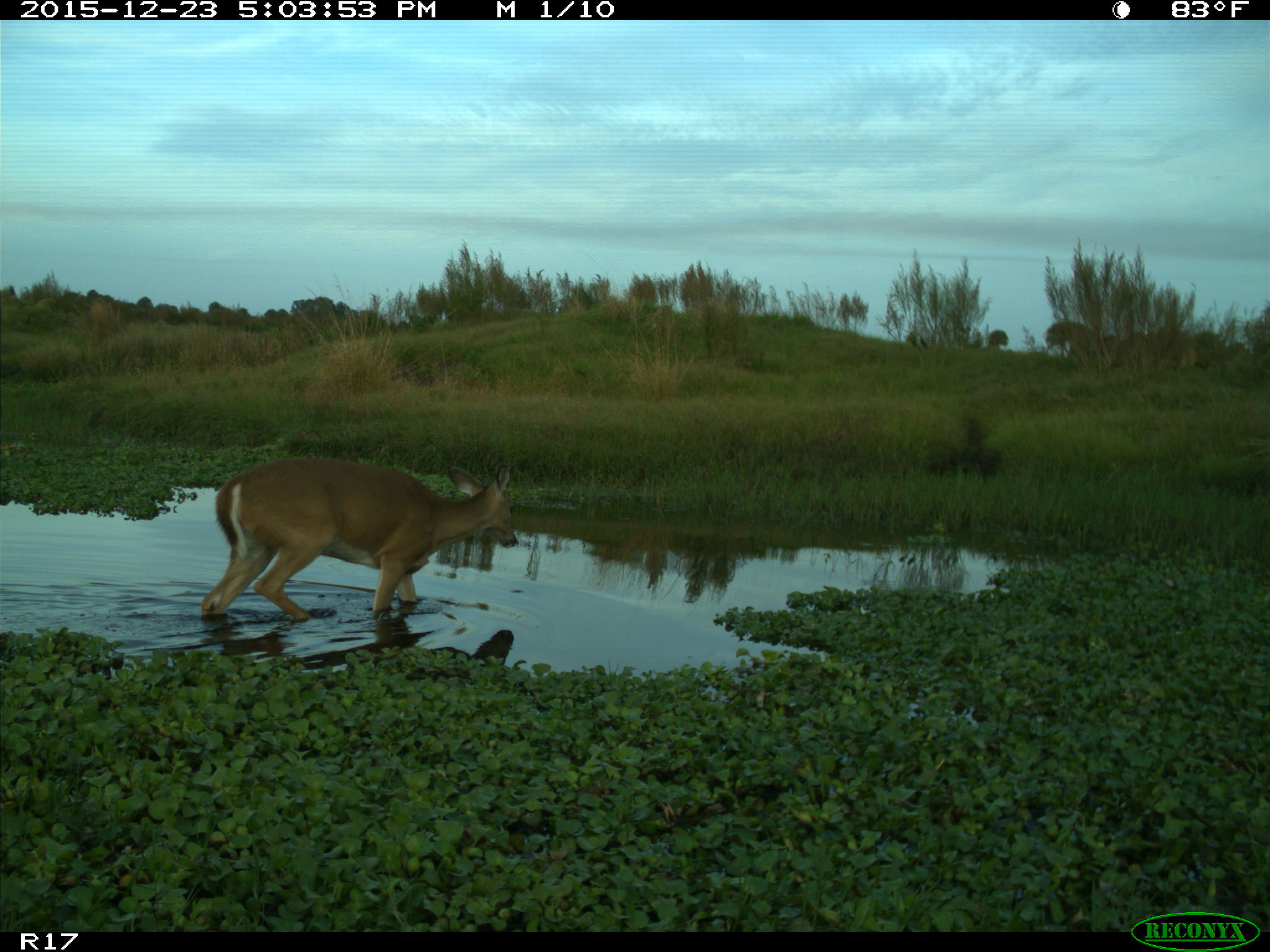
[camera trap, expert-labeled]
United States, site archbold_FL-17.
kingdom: Animalia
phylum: Chordata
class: Mammalia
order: Artiodactyla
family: Cervidae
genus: Odocoileus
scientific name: Odocoileus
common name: deer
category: unidentified deer